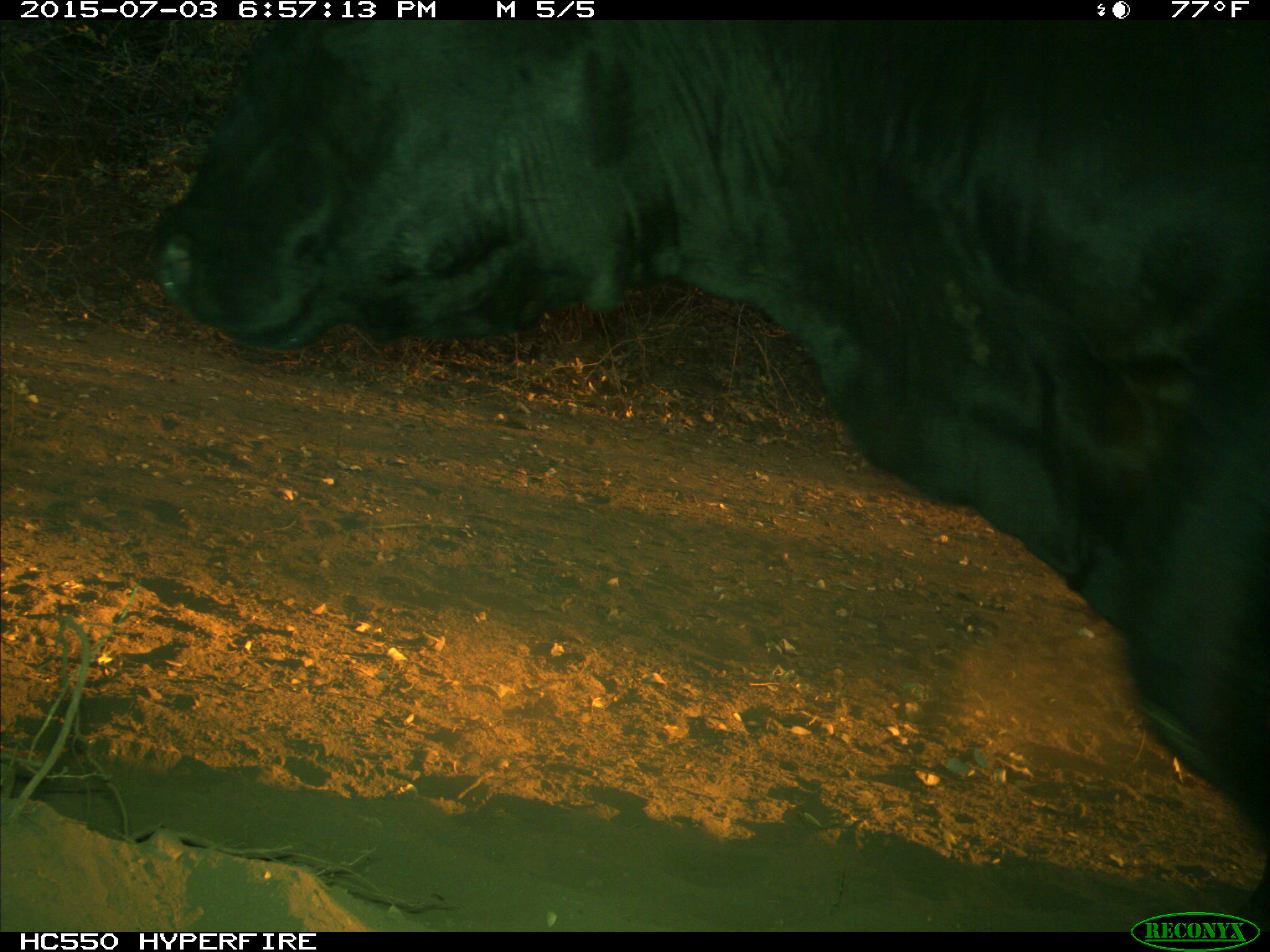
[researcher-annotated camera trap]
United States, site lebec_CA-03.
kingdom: Animalia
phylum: Chordata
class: Mammalia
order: Artiodactyla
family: Bovidae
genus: Bos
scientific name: Bos taurus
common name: domestic cow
Bos taurus (domestic cow).